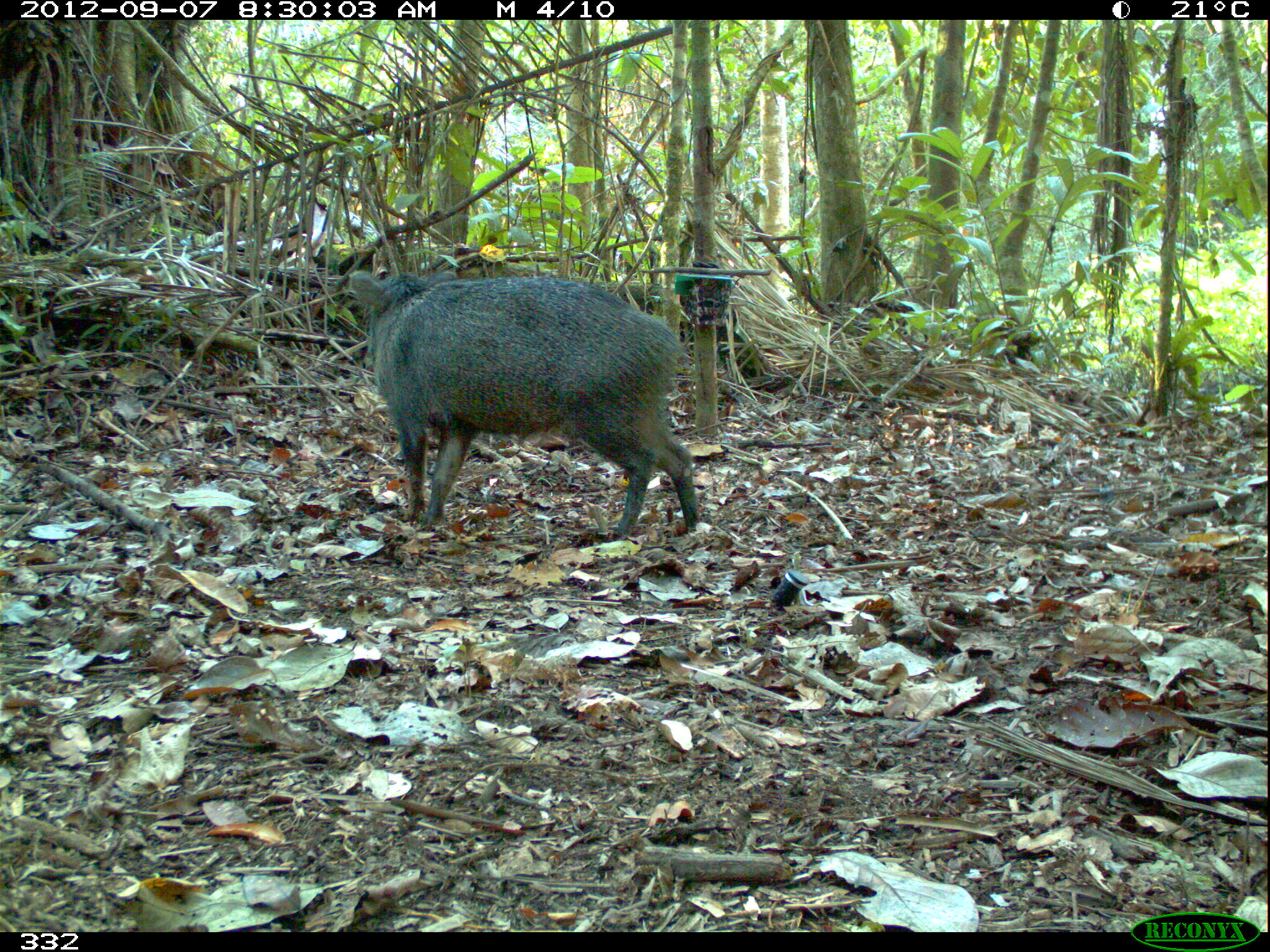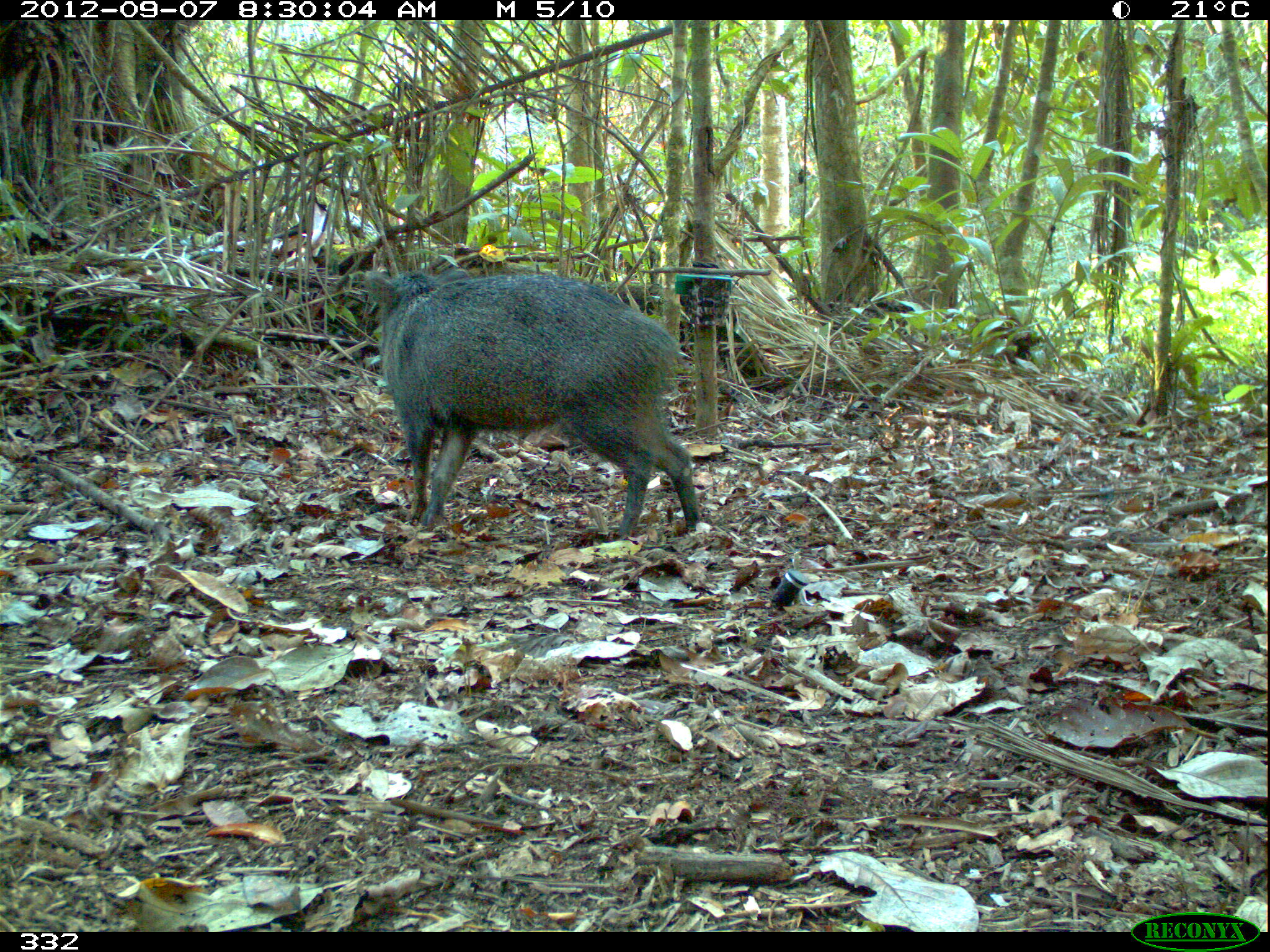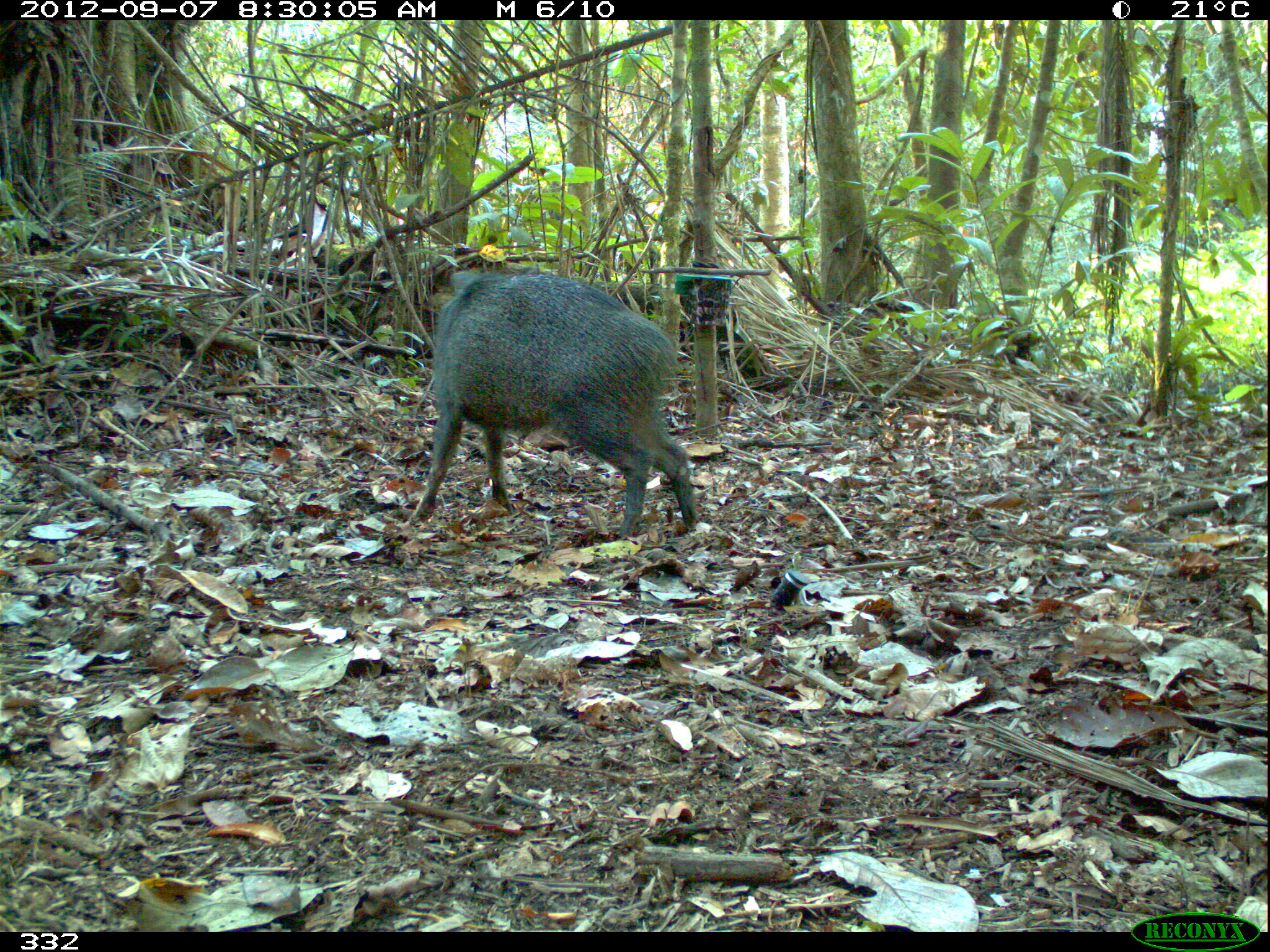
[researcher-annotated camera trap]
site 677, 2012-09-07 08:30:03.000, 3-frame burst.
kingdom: Animalia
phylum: Chordata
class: Mammalia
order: Artiodactyla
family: Tayassuidae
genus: Pecari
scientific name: Pecari tajacu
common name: collared peccary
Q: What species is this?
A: Pecari tajacu (collared peccary).